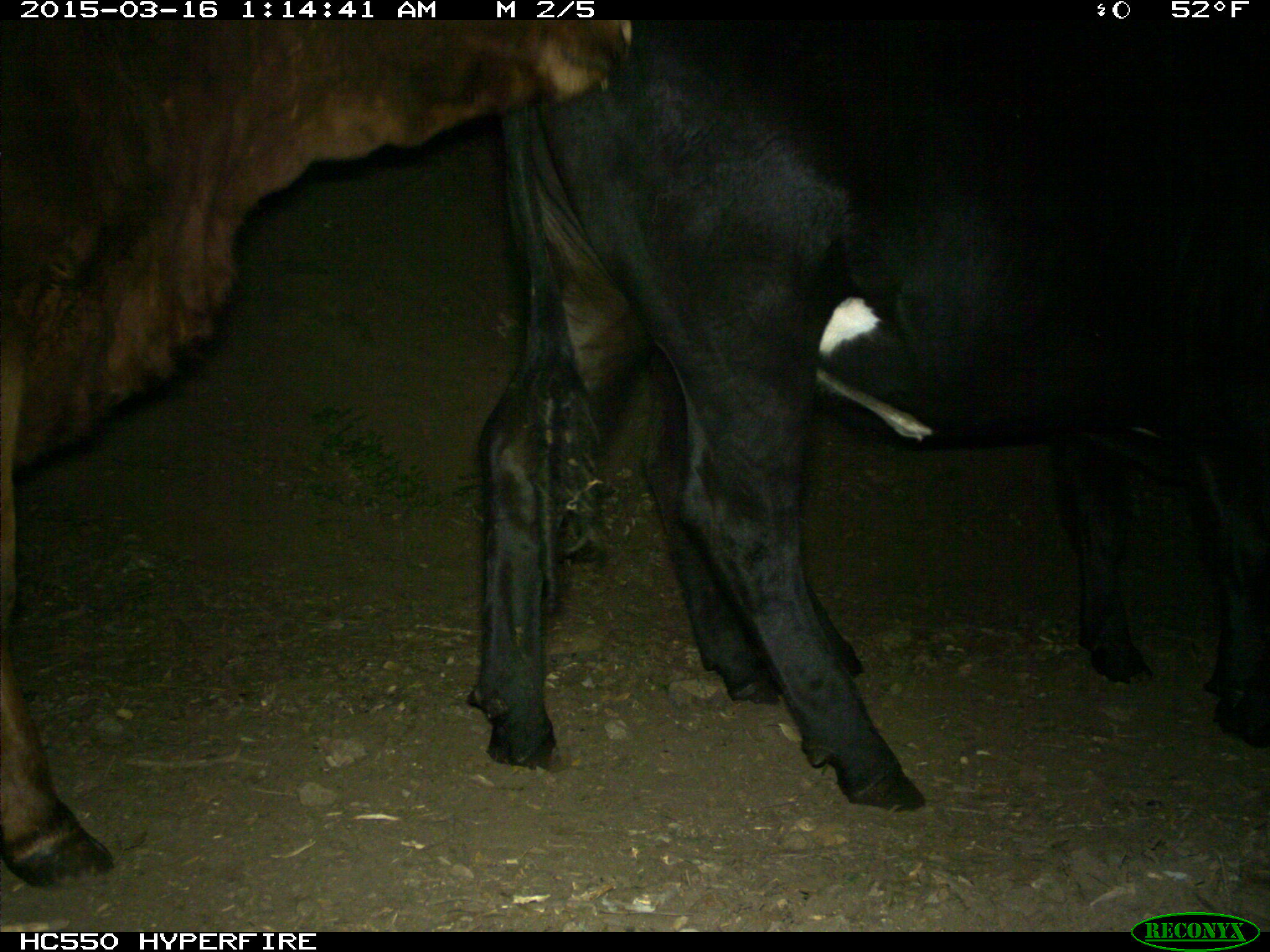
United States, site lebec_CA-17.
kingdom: Animalia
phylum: Chordata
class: Mammalia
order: Artiodactyla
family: Bovidae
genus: Bos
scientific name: Bos taurus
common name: domestic cow